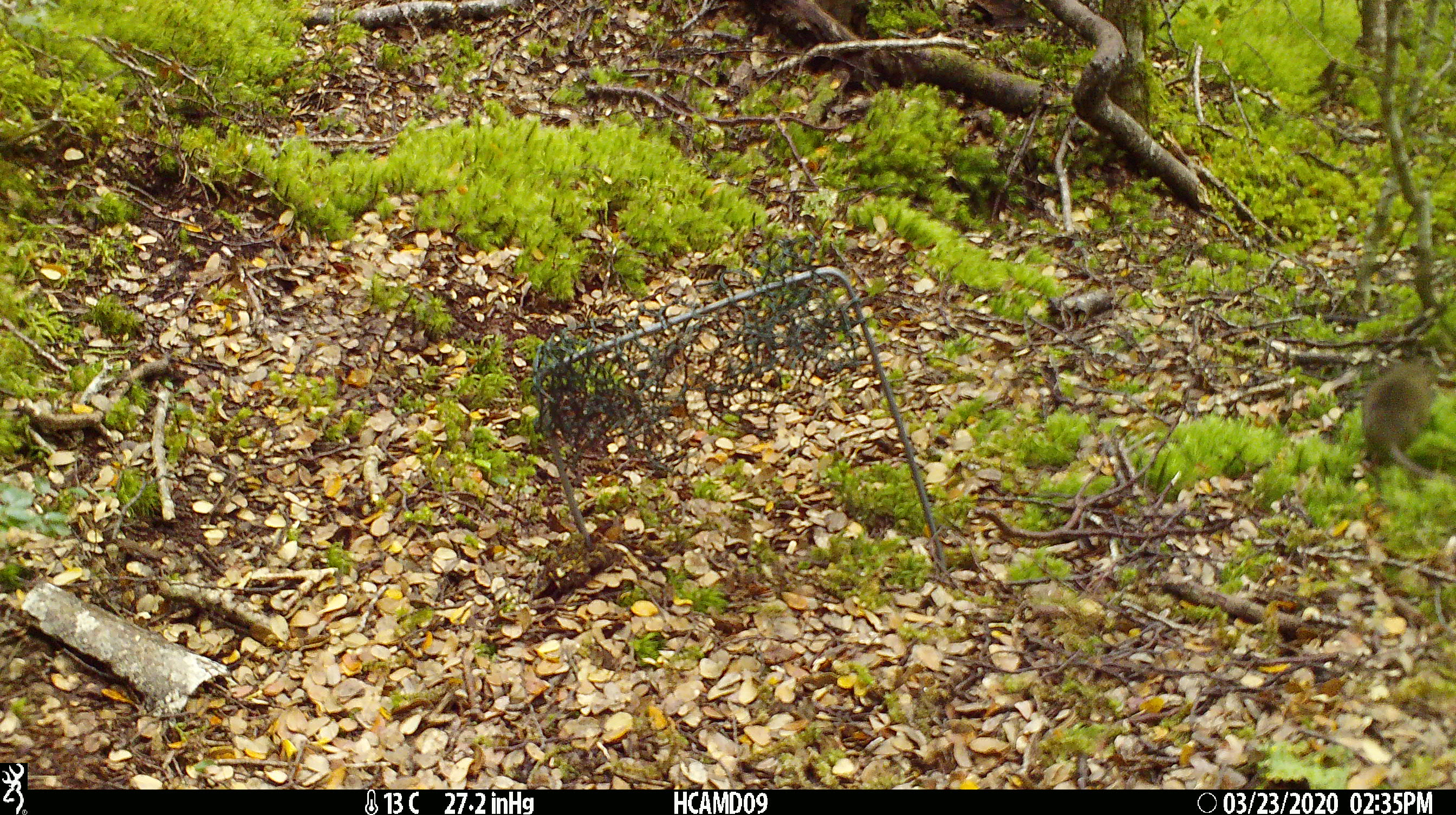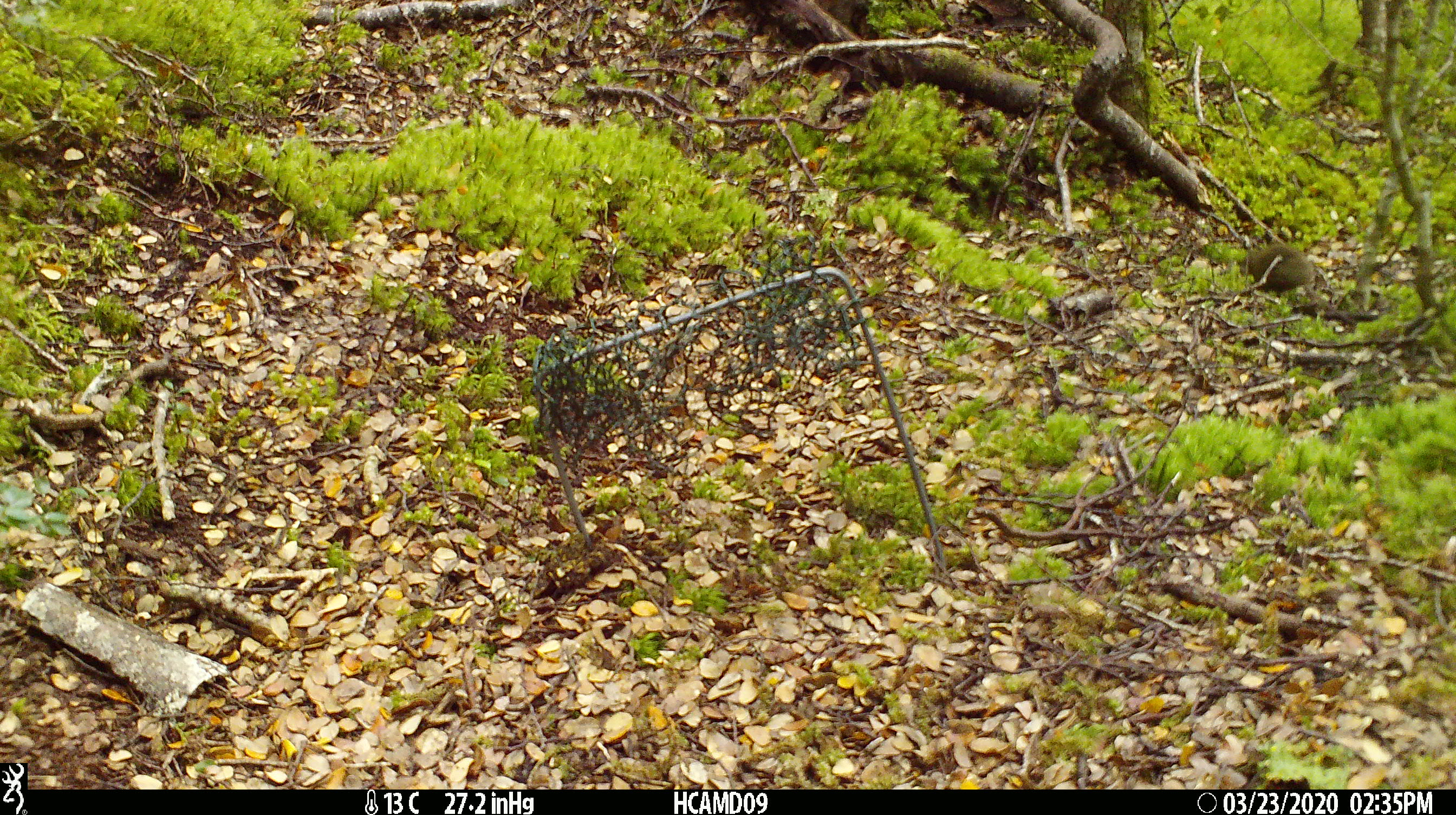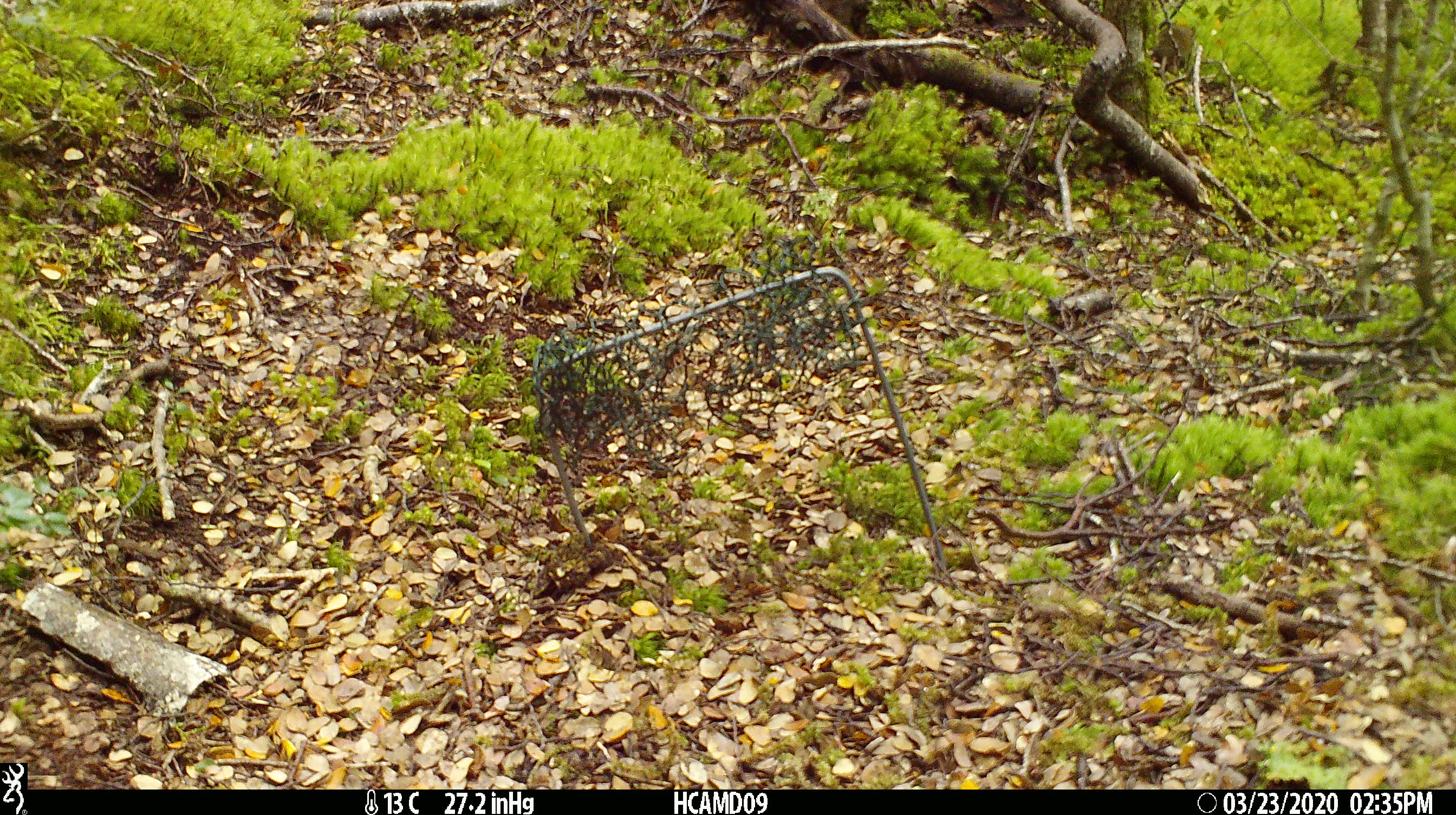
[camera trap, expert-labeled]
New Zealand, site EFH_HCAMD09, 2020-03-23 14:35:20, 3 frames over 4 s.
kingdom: Animalia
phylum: Chordata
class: Mammalia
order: Rodentia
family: Muridae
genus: Mus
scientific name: Mus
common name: mouse